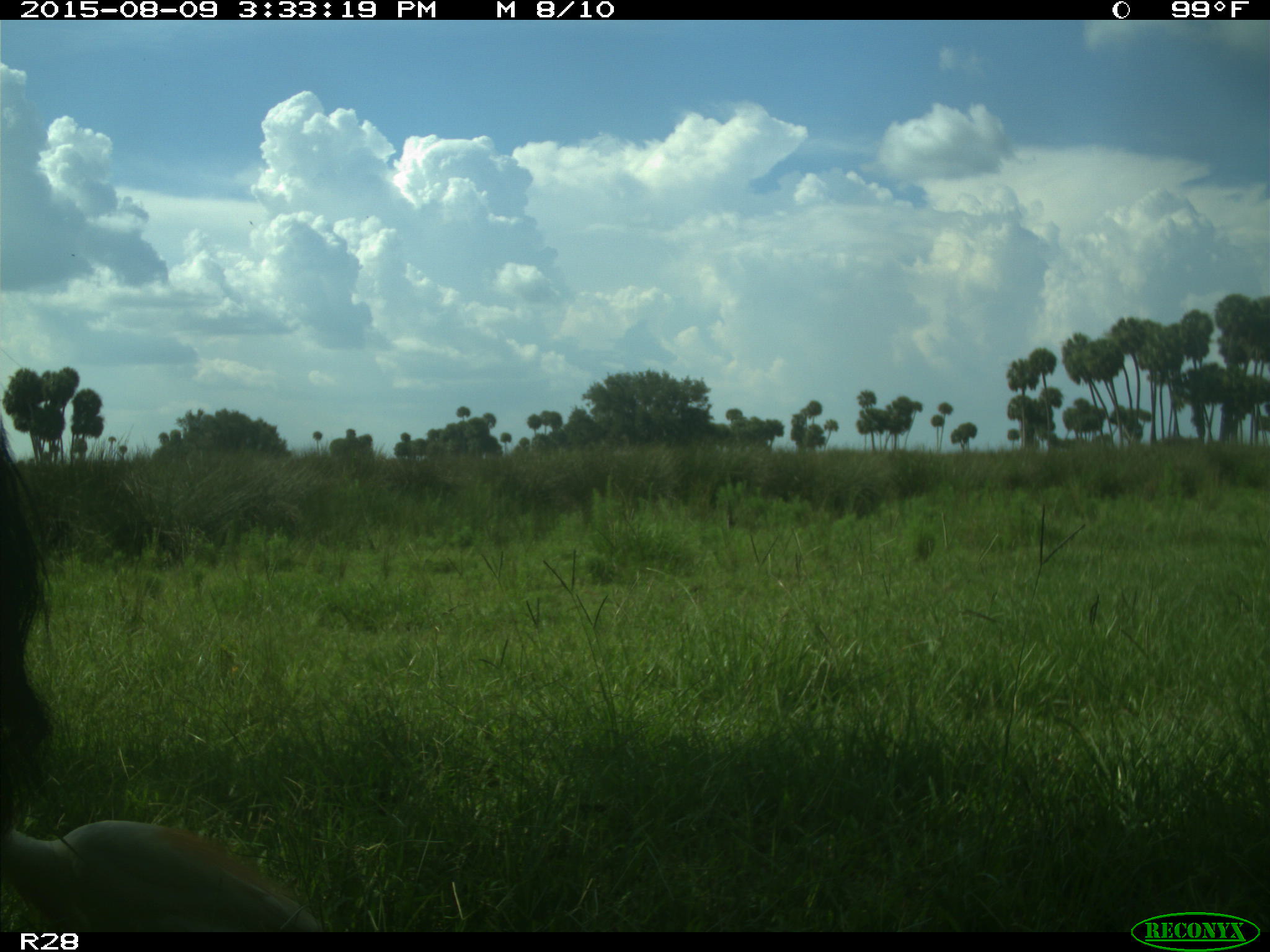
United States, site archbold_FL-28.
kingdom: Animalia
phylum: Chordata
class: Mammalia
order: Artiodactyla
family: Bovidae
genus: Bos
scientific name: Bos taurus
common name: domestic cow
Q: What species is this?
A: Bos taurus (domestic cow).